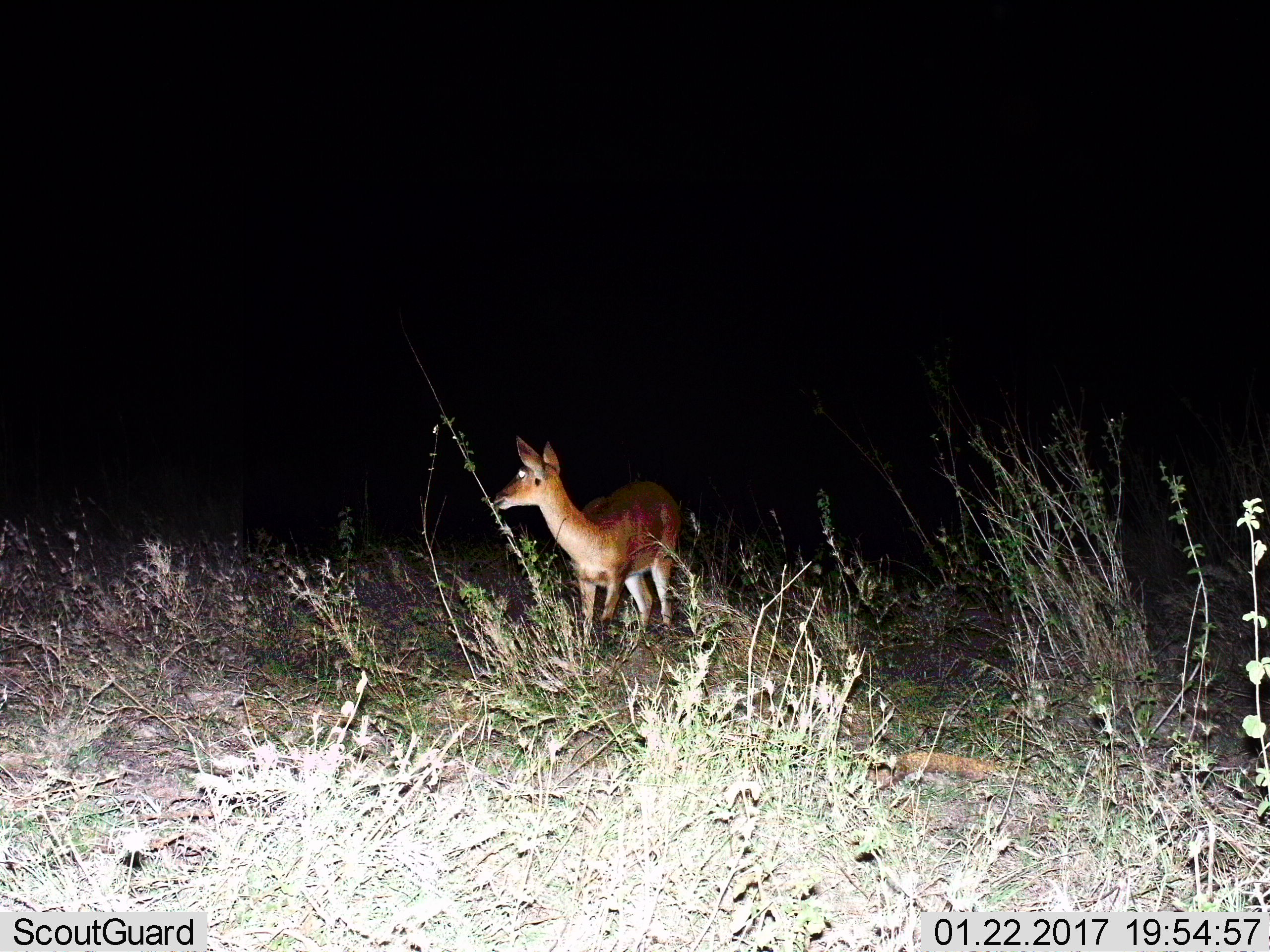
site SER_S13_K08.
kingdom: Animalia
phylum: Chordata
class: Mammalia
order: Artiodactyla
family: Bovidae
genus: Redunca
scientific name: Redunca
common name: reedbuck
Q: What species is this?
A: Reedbuck (Redunca).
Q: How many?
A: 1.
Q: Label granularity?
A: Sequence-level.